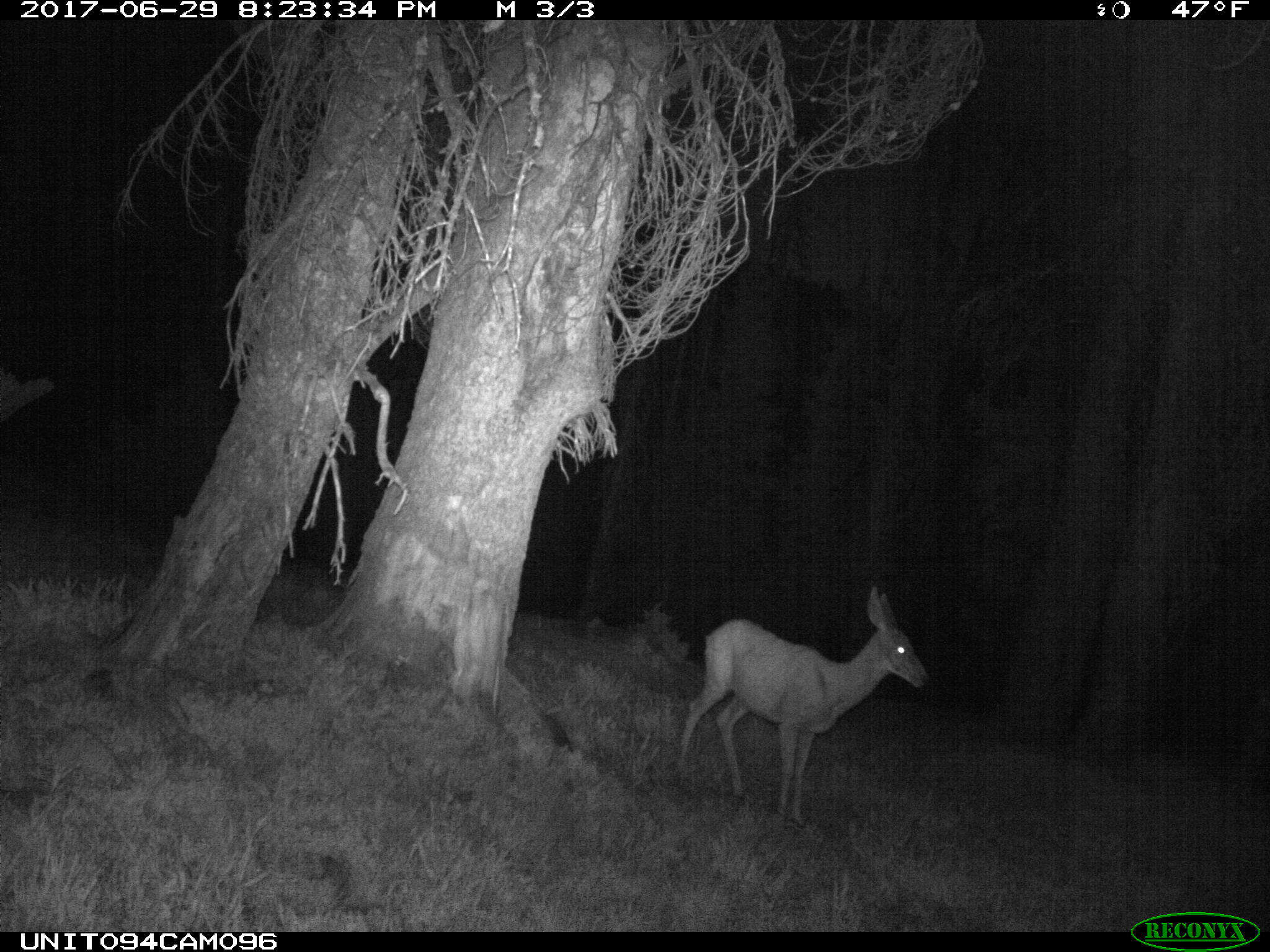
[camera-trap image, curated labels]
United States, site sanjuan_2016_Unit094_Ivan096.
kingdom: Animalia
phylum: Chordata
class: Mammalia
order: Artiodactyla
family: Cervidae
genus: Odocoileus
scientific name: Odocoileus hemionus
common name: mule deer